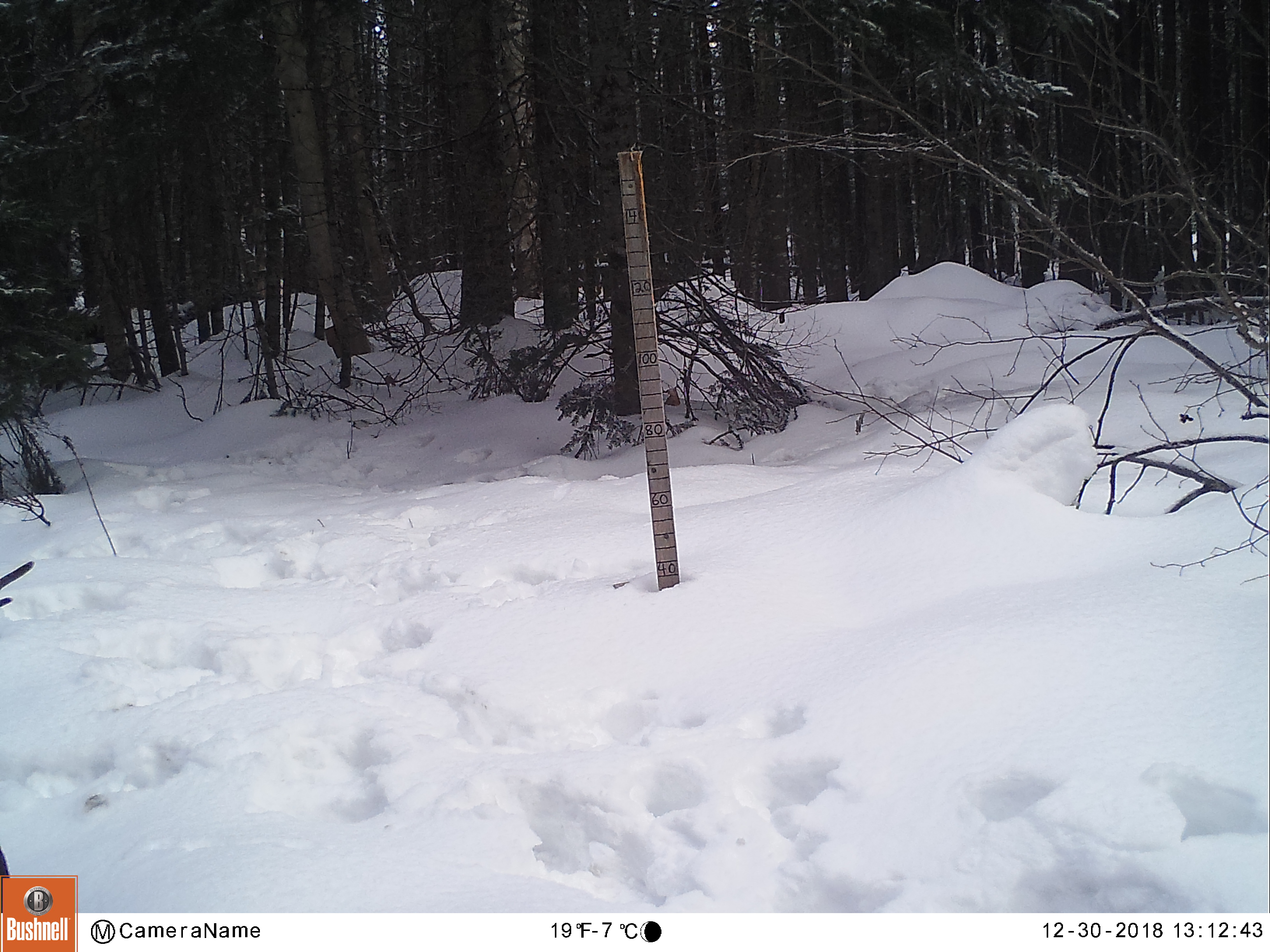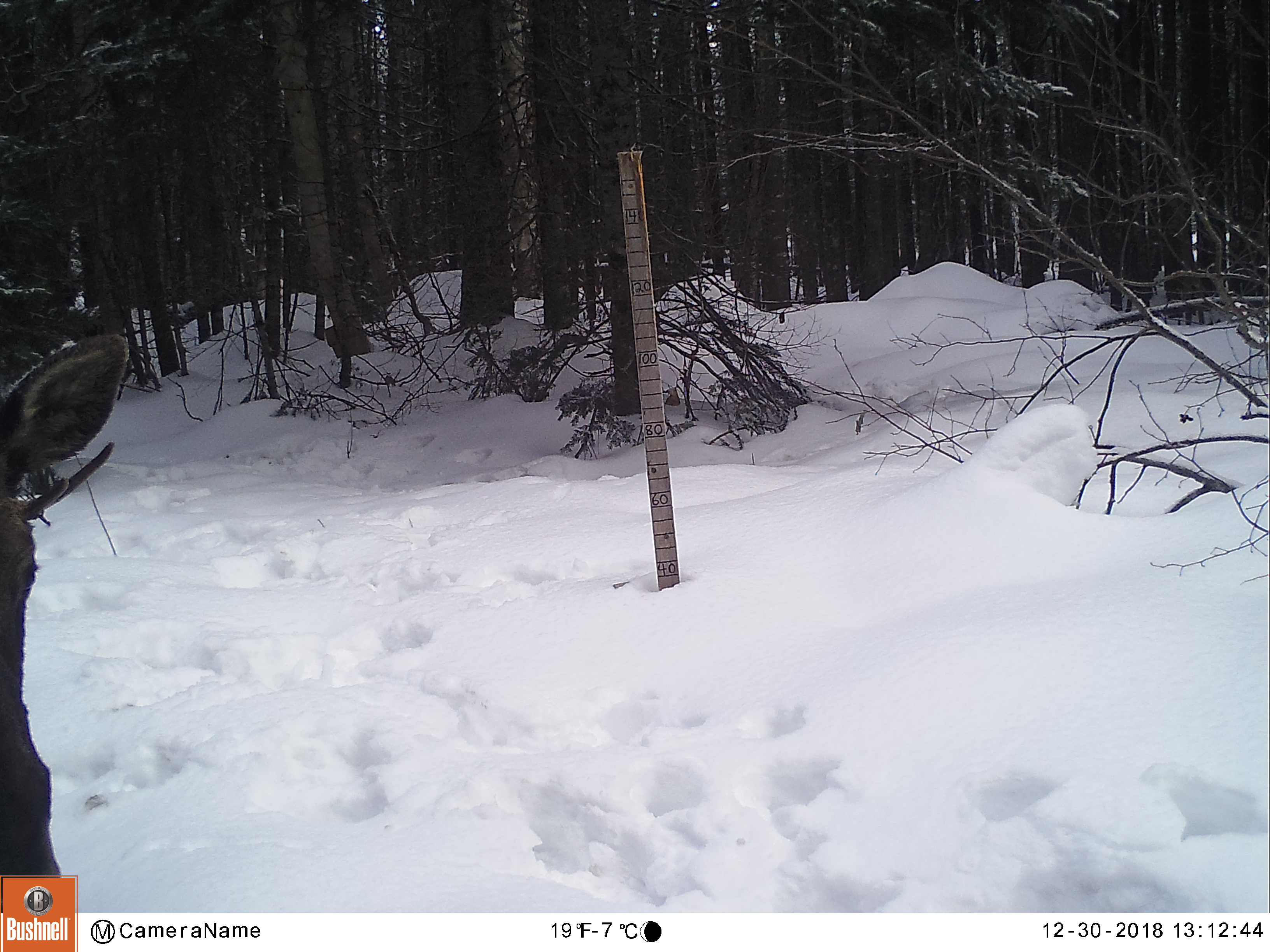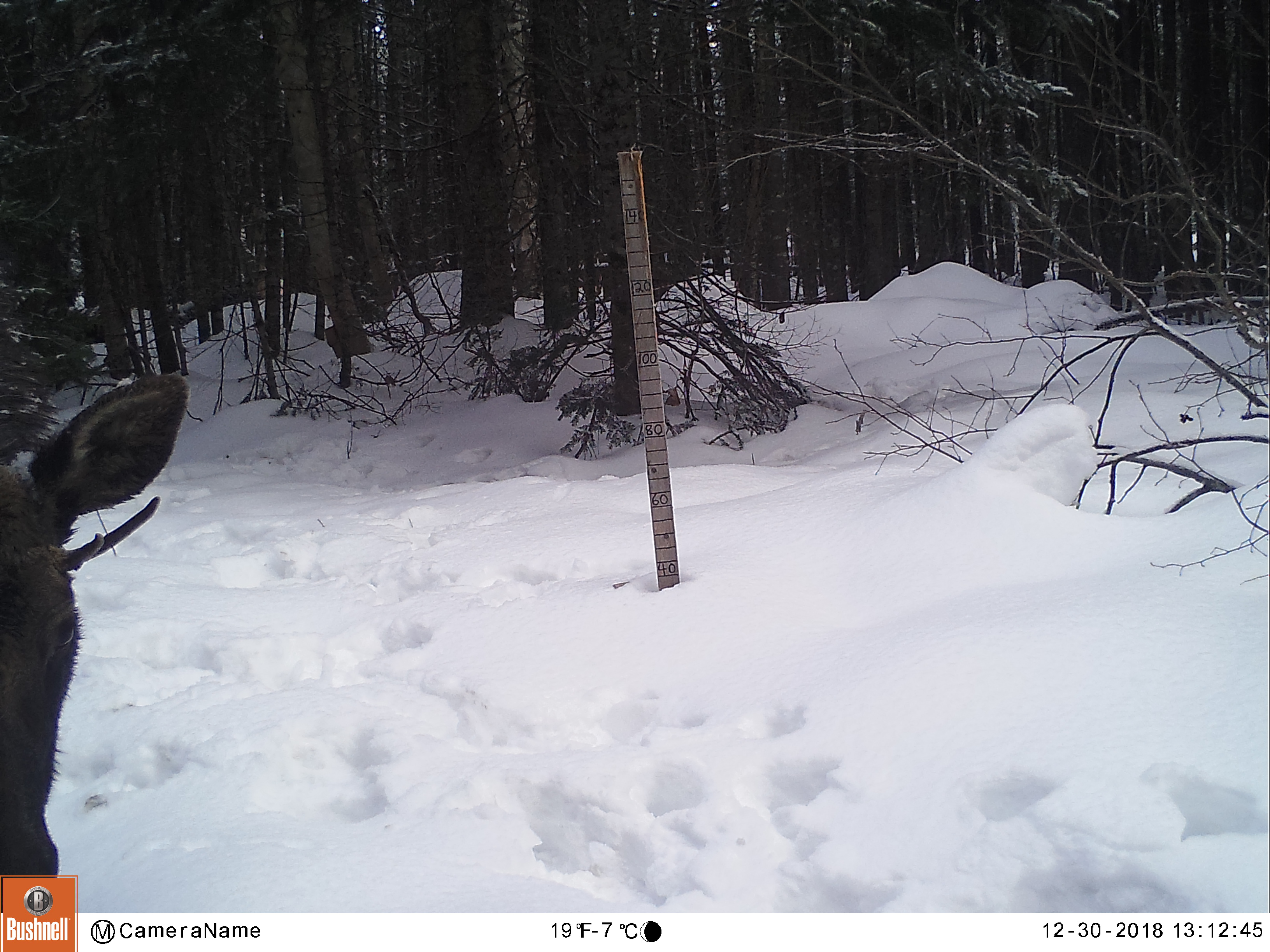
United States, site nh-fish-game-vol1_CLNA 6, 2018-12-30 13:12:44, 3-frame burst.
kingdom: Animalia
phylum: Chordata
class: Mammalia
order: Artiodactyla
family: Cervidae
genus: Alces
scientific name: Alces alces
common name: moose